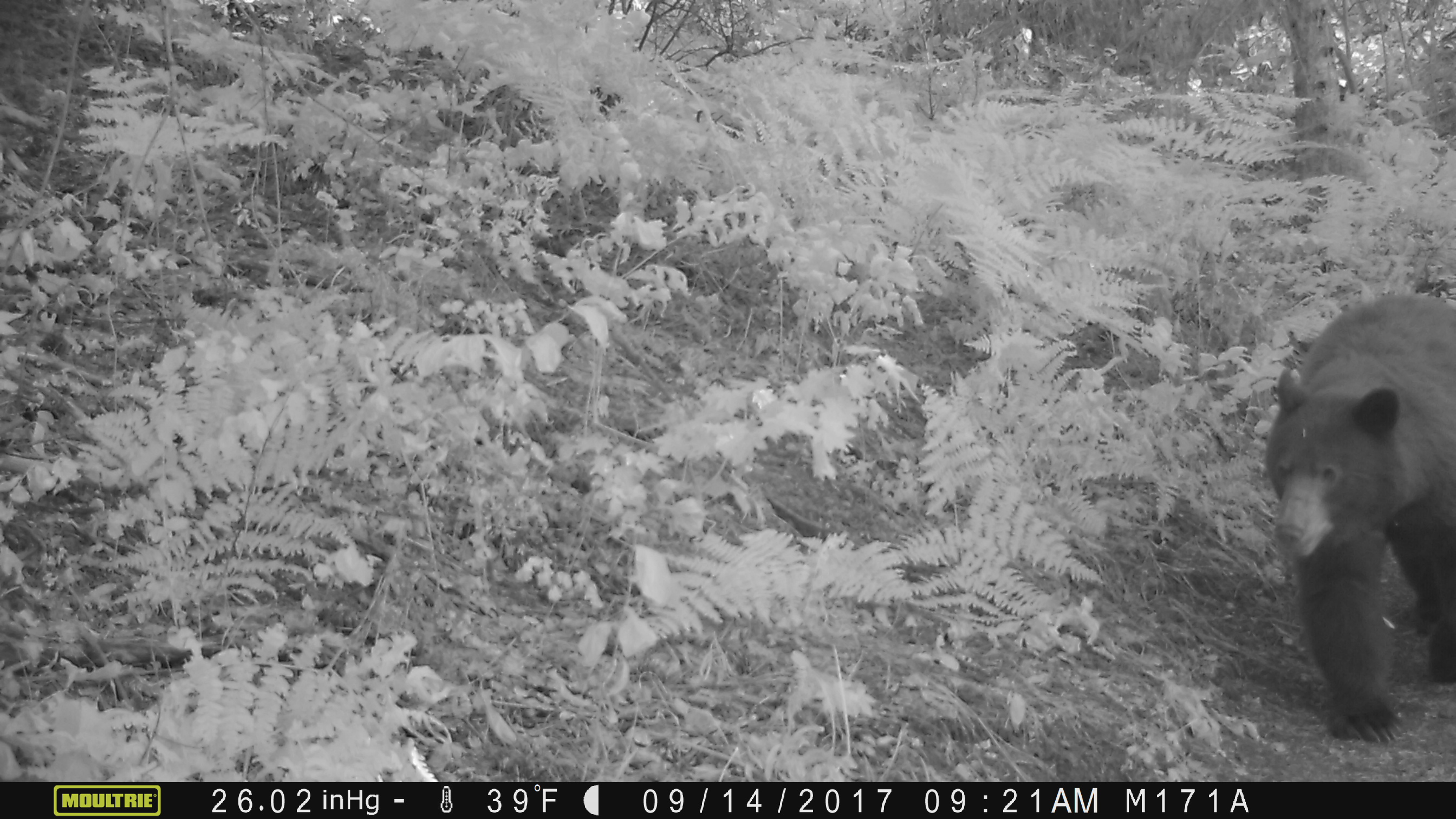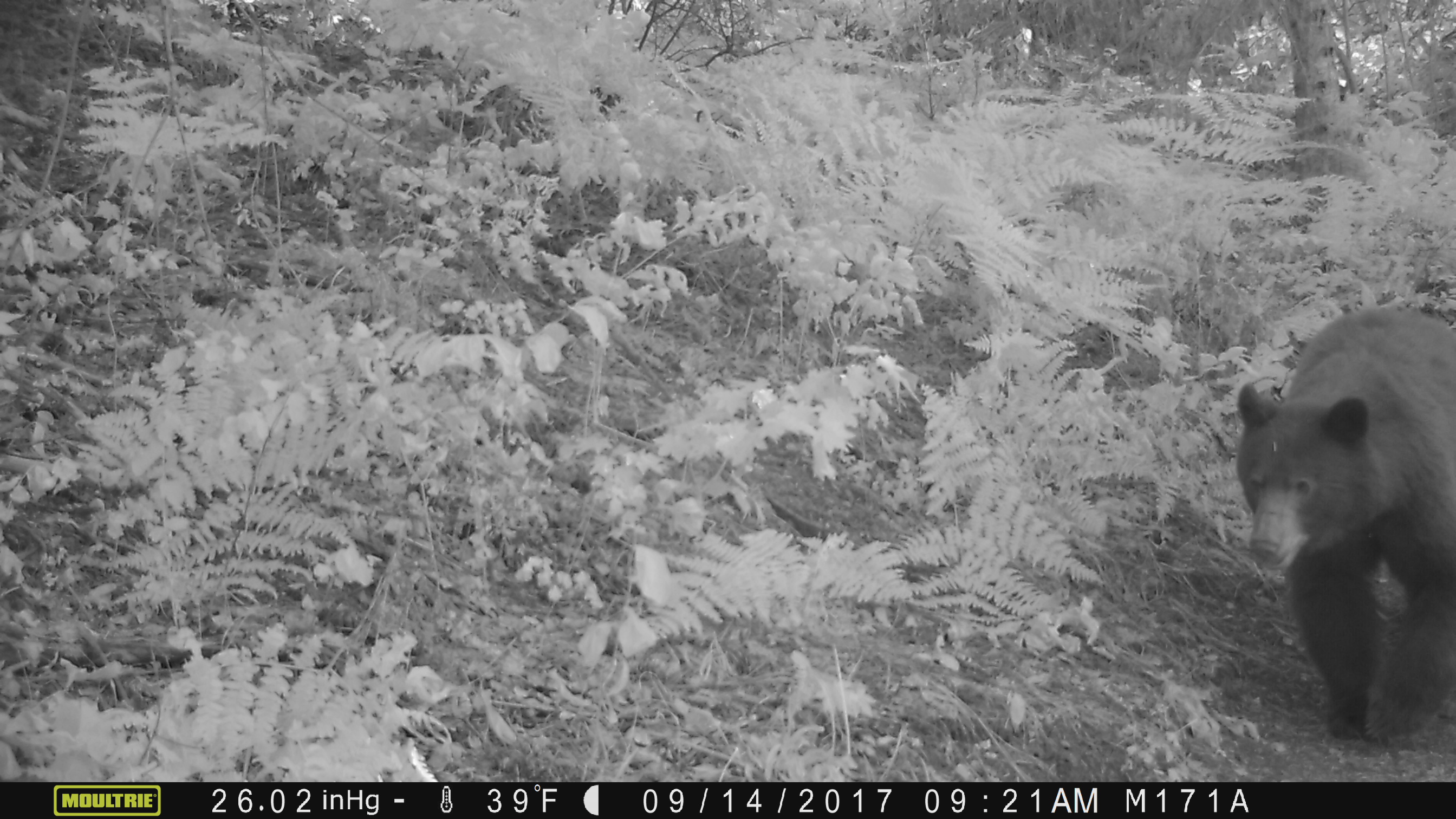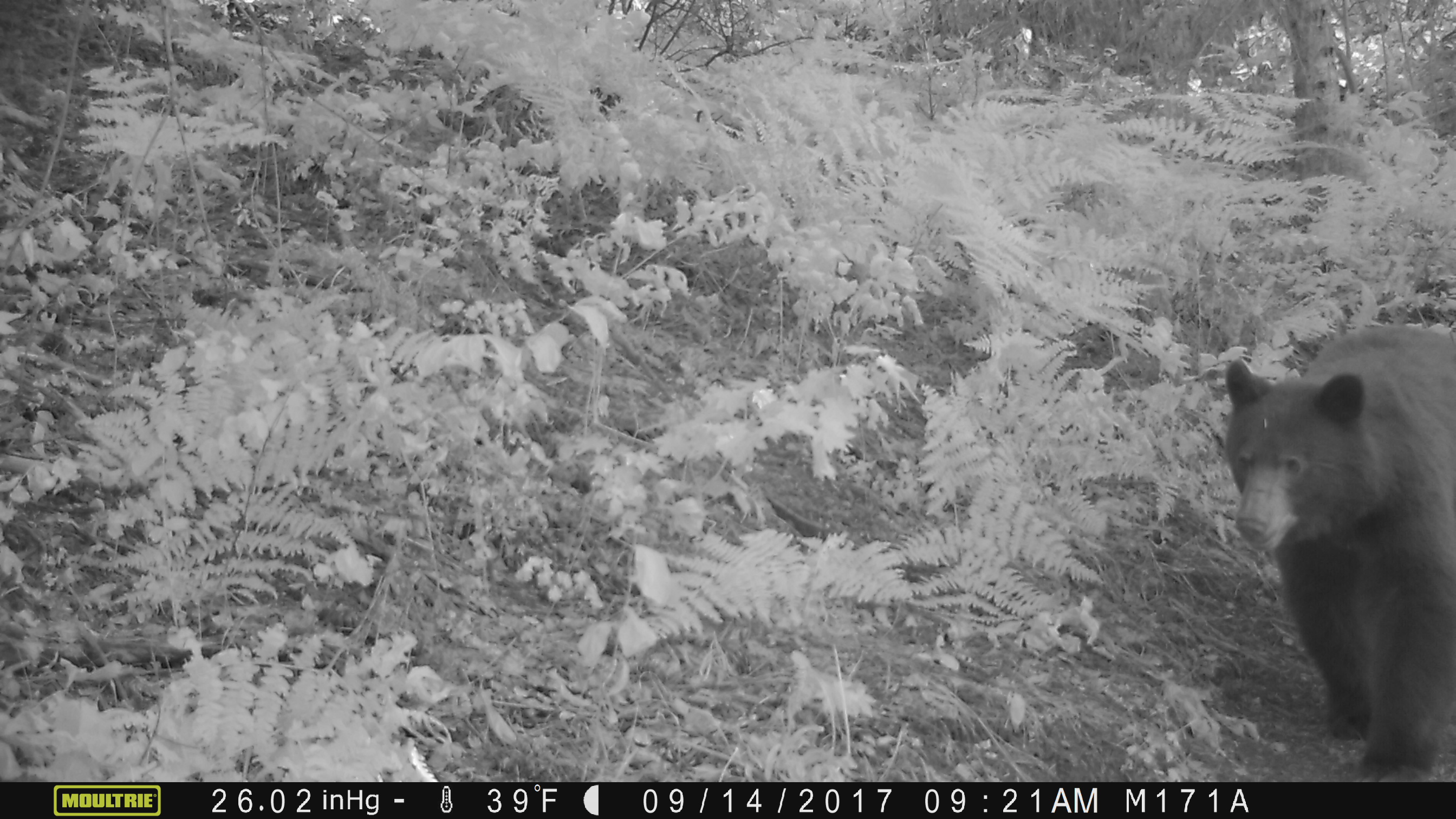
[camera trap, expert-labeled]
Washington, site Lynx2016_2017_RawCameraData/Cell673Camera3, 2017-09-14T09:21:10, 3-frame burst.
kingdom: Animalia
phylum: Chordata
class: Mammalia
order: Carnivora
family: Ursidae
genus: Ursus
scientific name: Ursus americanus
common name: american black bear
Ursus americanus (american black bear). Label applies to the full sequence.